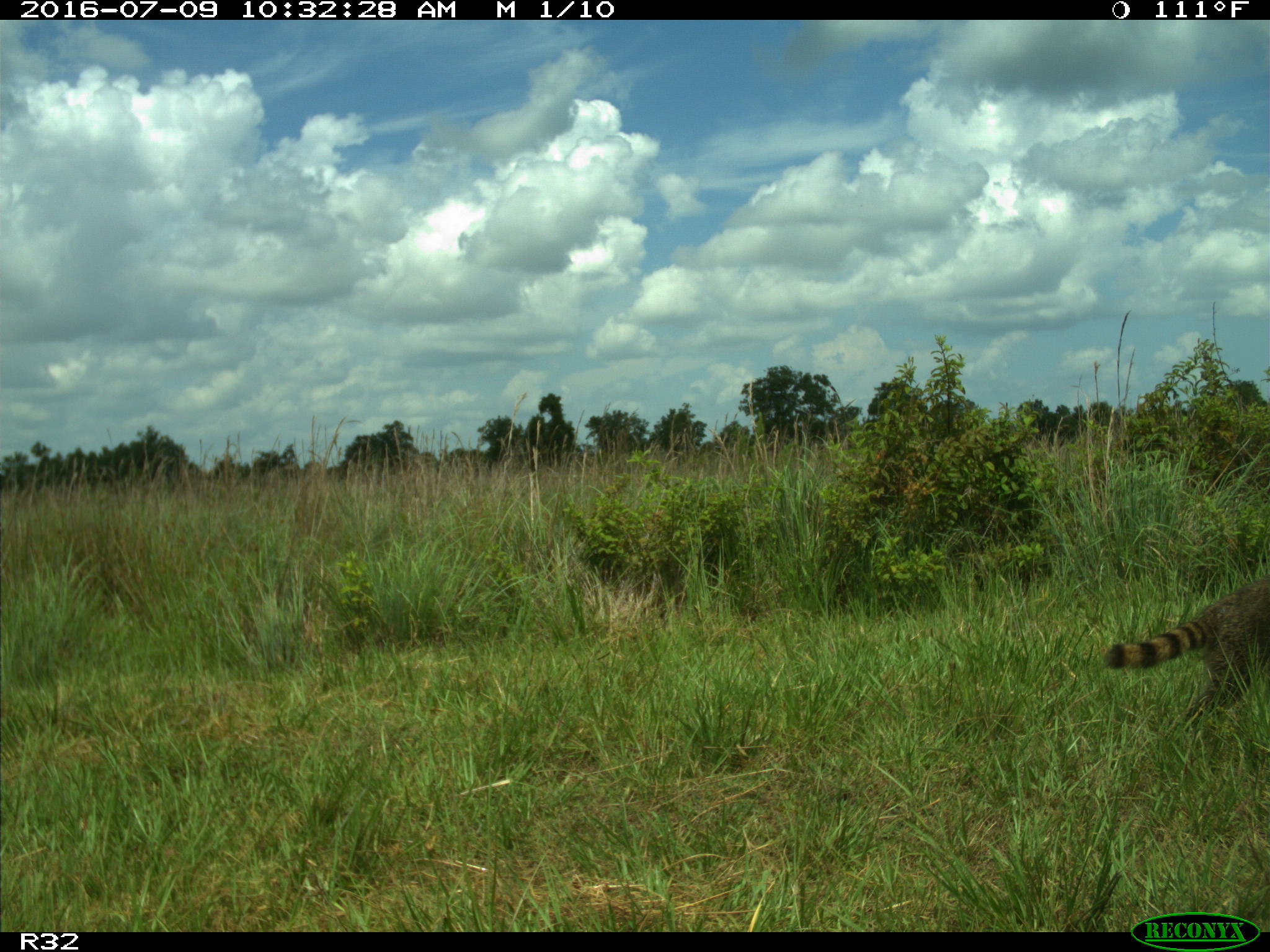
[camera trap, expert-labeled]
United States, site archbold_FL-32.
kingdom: Animalia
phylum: Chordata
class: Mammalia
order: Carnivora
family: Procyonidae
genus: Procyon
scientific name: Procyon lotor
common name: common raccoon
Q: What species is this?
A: Procyon lotor (common raccoon).